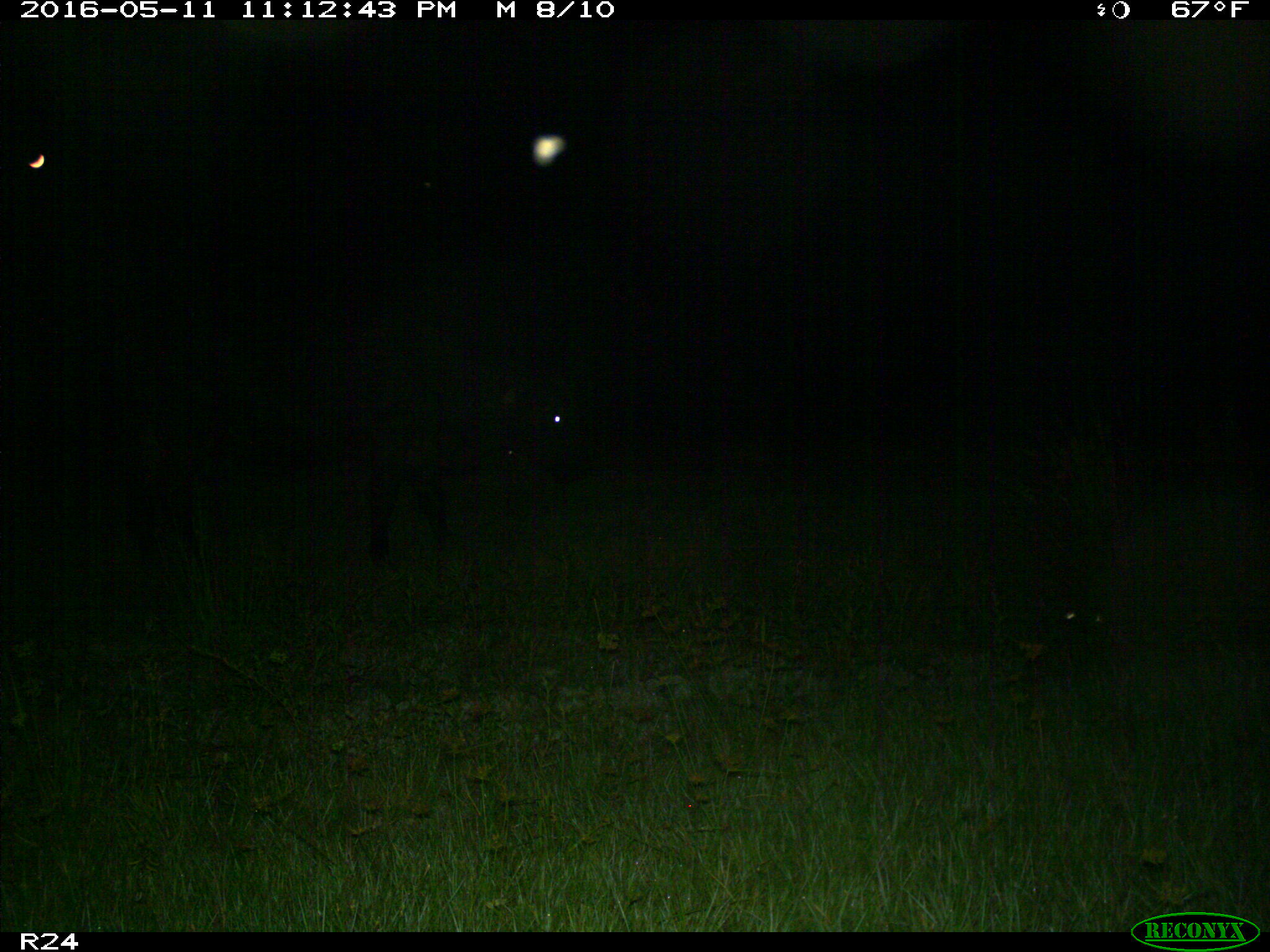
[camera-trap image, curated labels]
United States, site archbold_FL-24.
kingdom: Animalia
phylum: Chordata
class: Mammalia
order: Artiodactyla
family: Bovidae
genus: Bos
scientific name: Bos taurus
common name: domestic cow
Bos taurus (domestic cow).